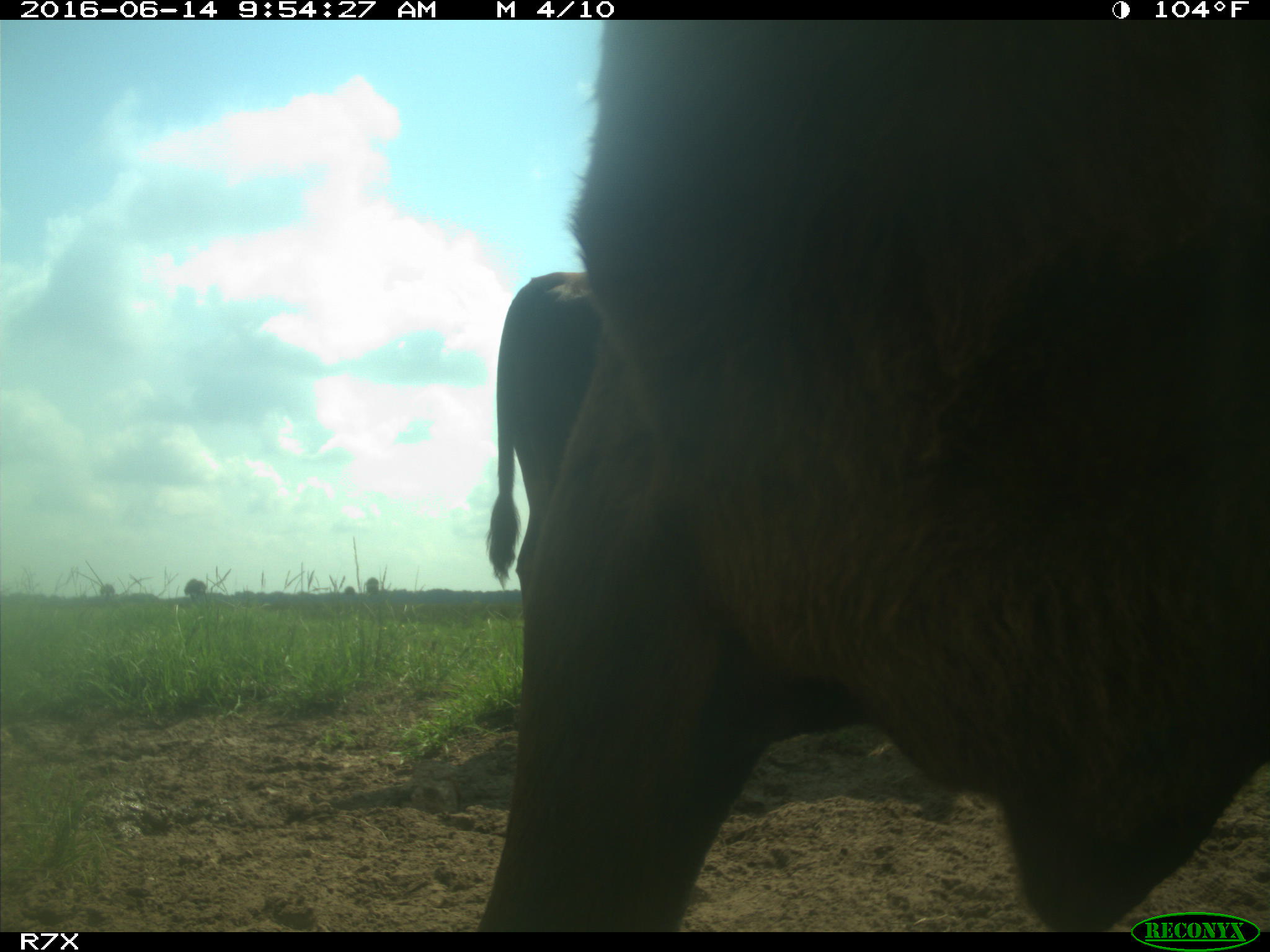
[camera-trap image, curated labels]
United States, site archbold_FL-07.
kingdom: Animalia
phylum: Chordata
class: Mammalia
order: Artiodactyla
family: Bovidae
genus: Bos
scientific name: Bos taurus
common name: domestic cow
Bos taurus (domestic cow).